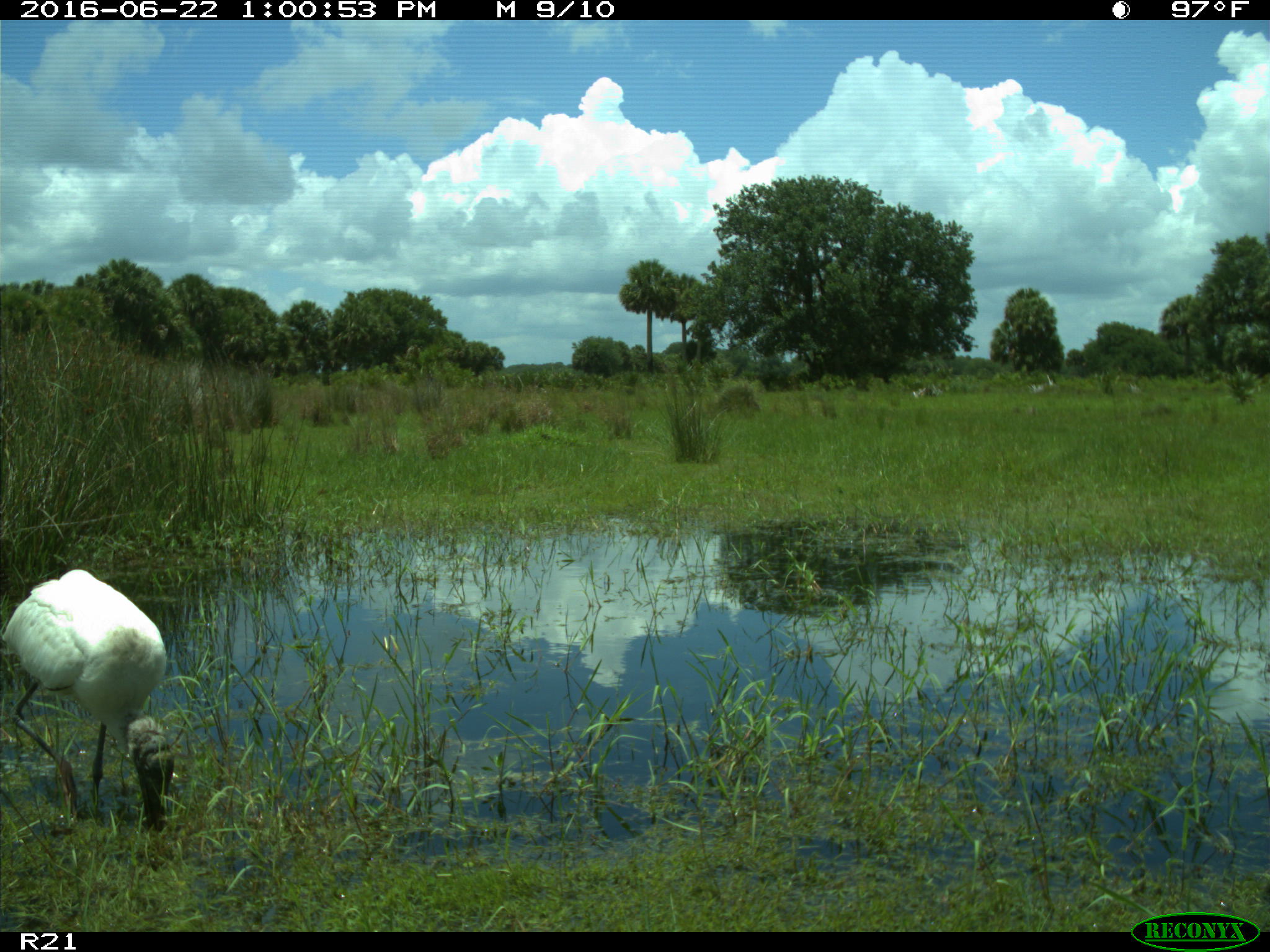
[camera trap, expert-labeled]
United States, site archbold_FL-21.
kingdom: Animalia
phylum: Chordata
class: Aves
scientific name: Aves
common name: birds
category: unidentified bird